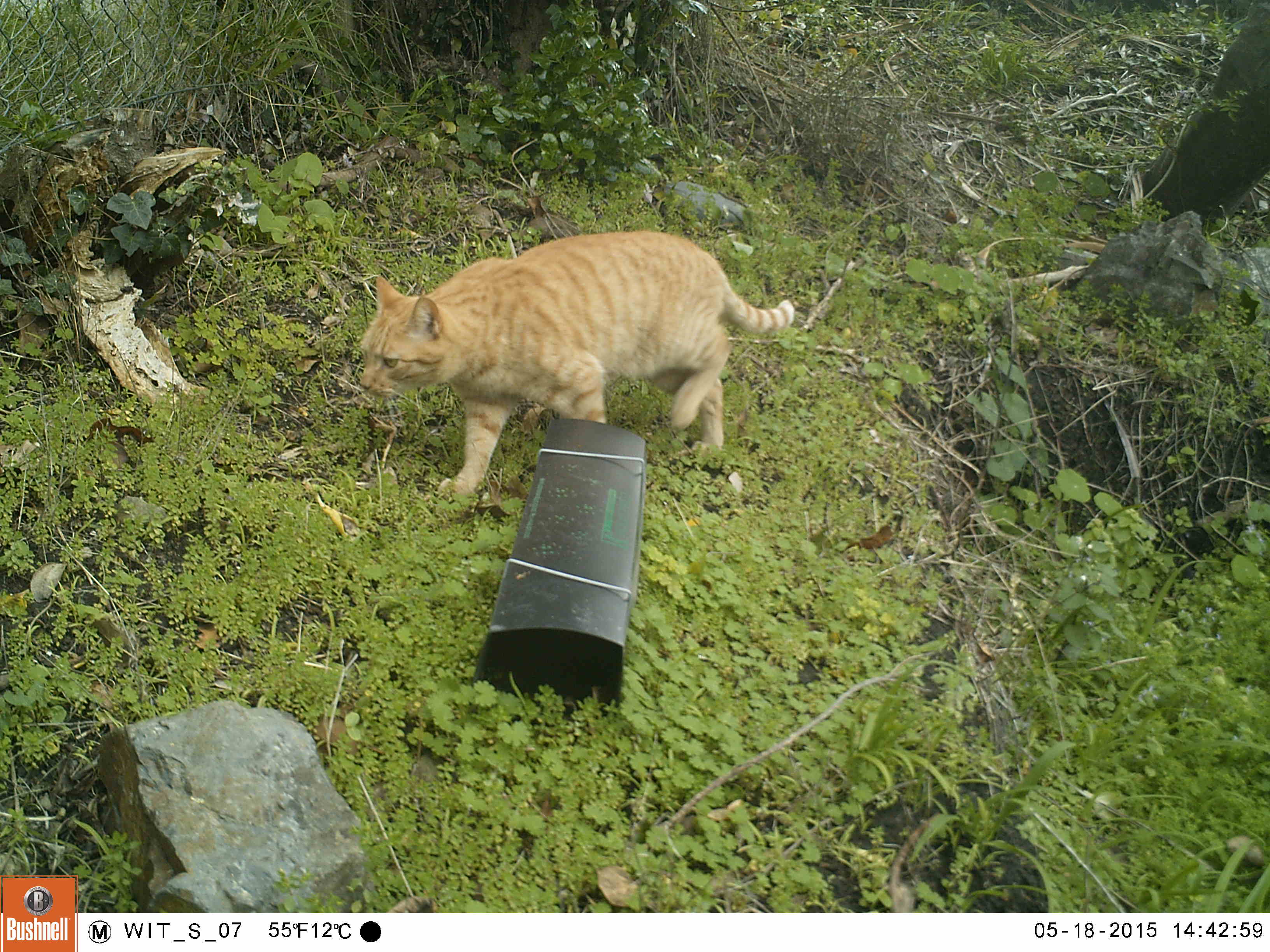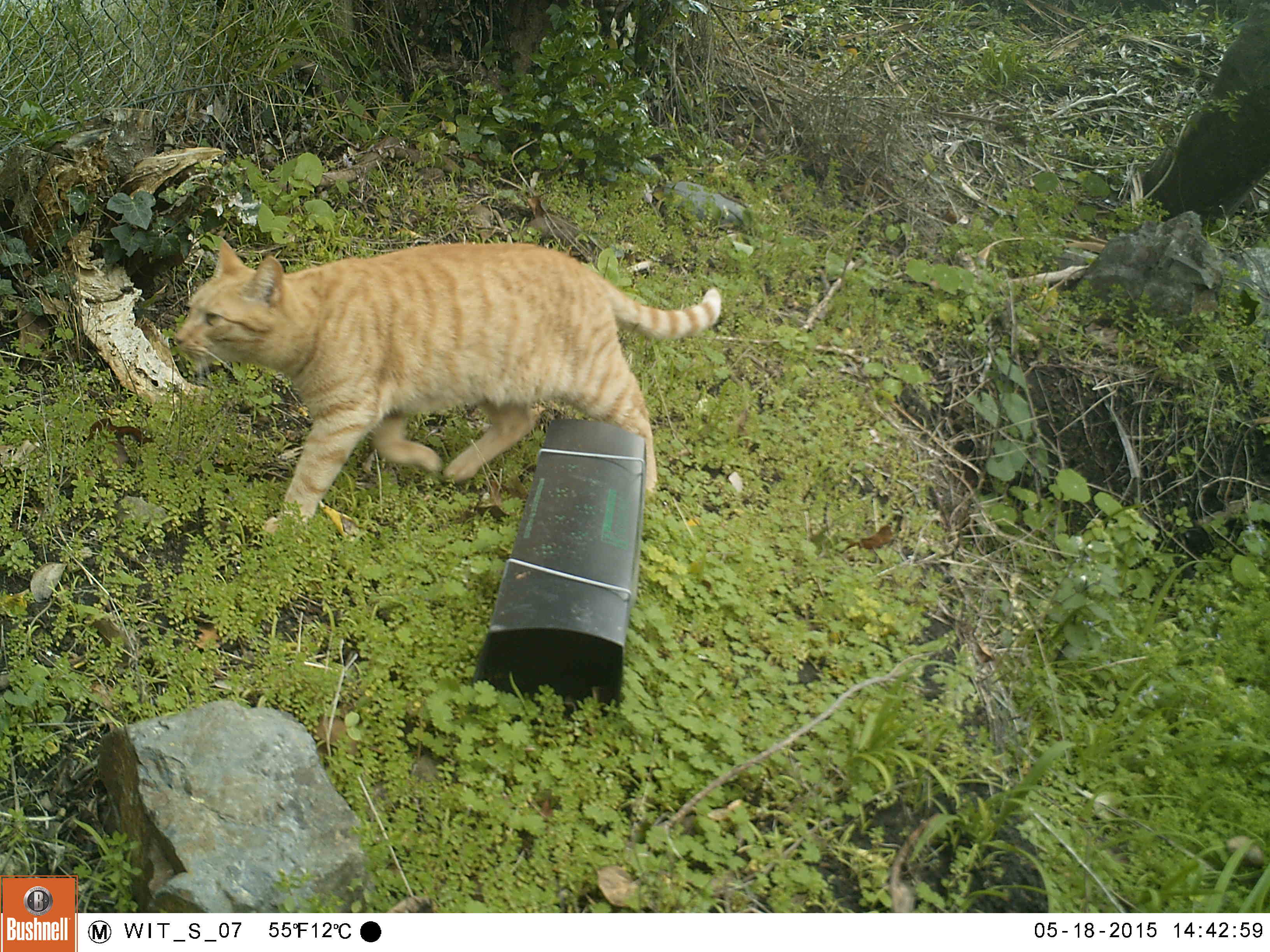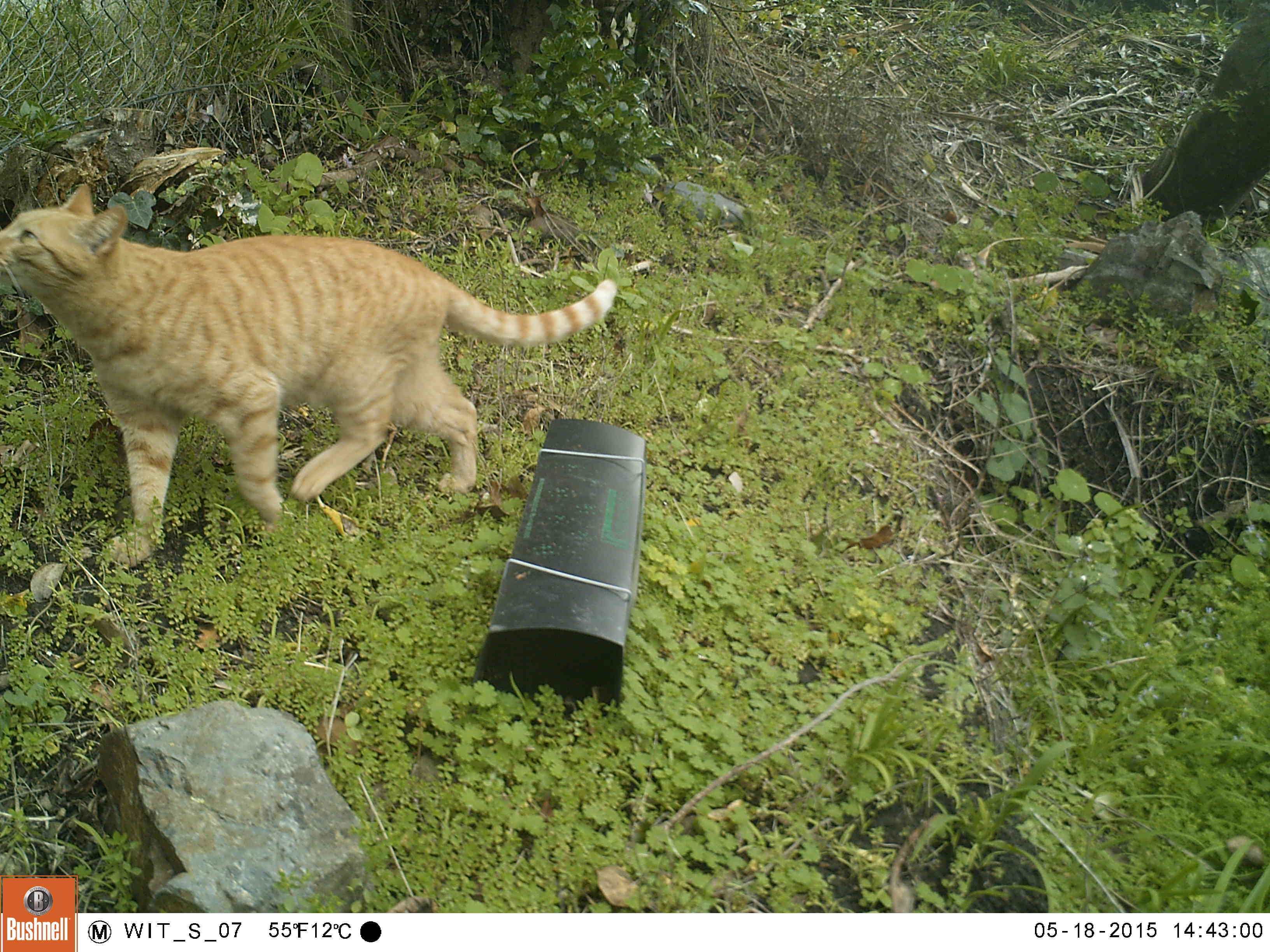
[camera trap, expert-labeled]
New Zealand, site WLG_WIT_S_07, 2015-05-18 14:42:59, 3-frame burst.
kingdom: Animalia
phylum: Chordata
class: Mammalia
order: Carnivora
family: Felidae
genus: Felis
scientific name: Felis catus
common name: domestic cat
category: cat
Cat (domestic cat) (Felis catus).